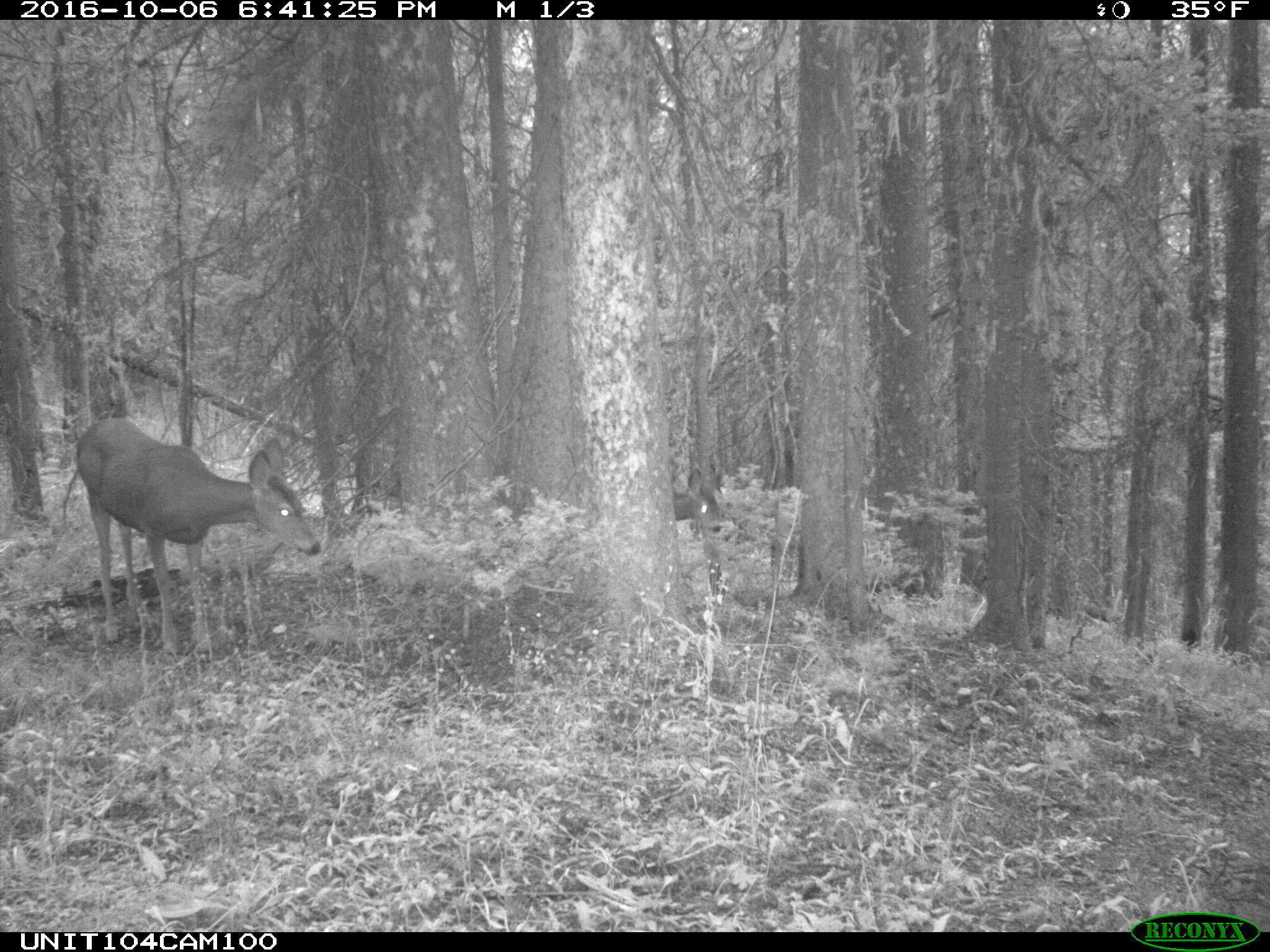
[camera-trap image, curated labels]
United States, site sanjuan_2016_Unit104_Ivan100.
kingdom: Animalia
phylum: Chordata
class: Mammalia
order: Artiodactyla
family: Cervidae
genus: Odocoileus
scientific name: Odocoileus hemionus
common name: mule deer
Odocoileus hemionus (mule deer).